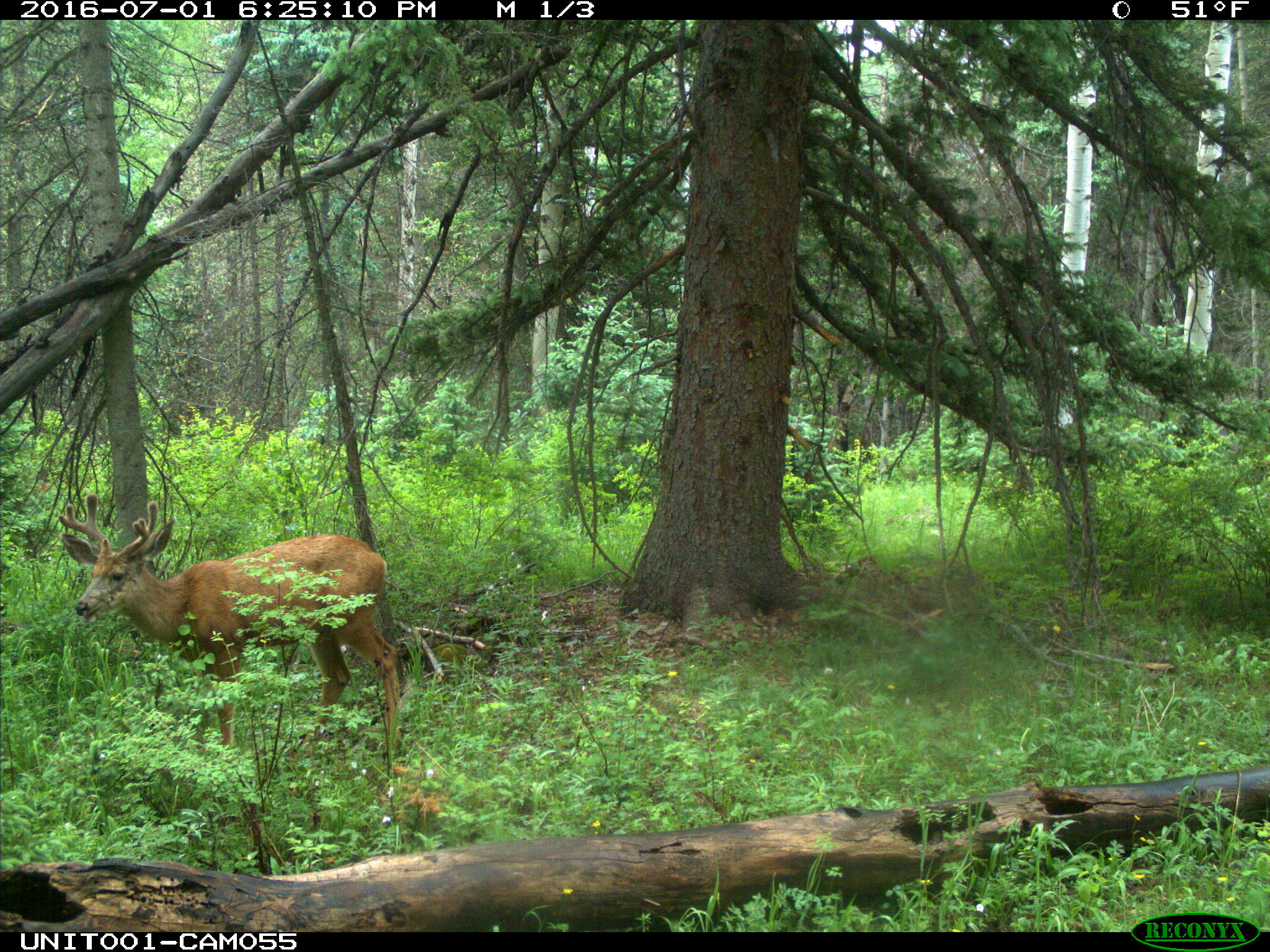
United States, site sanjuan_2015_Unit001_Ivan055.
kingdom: Animalia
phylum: Chordata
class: Mammalia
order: Artiodactyla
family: Cervidae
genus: Odocoileus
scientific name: Odocoileus hemionus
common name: mule deer